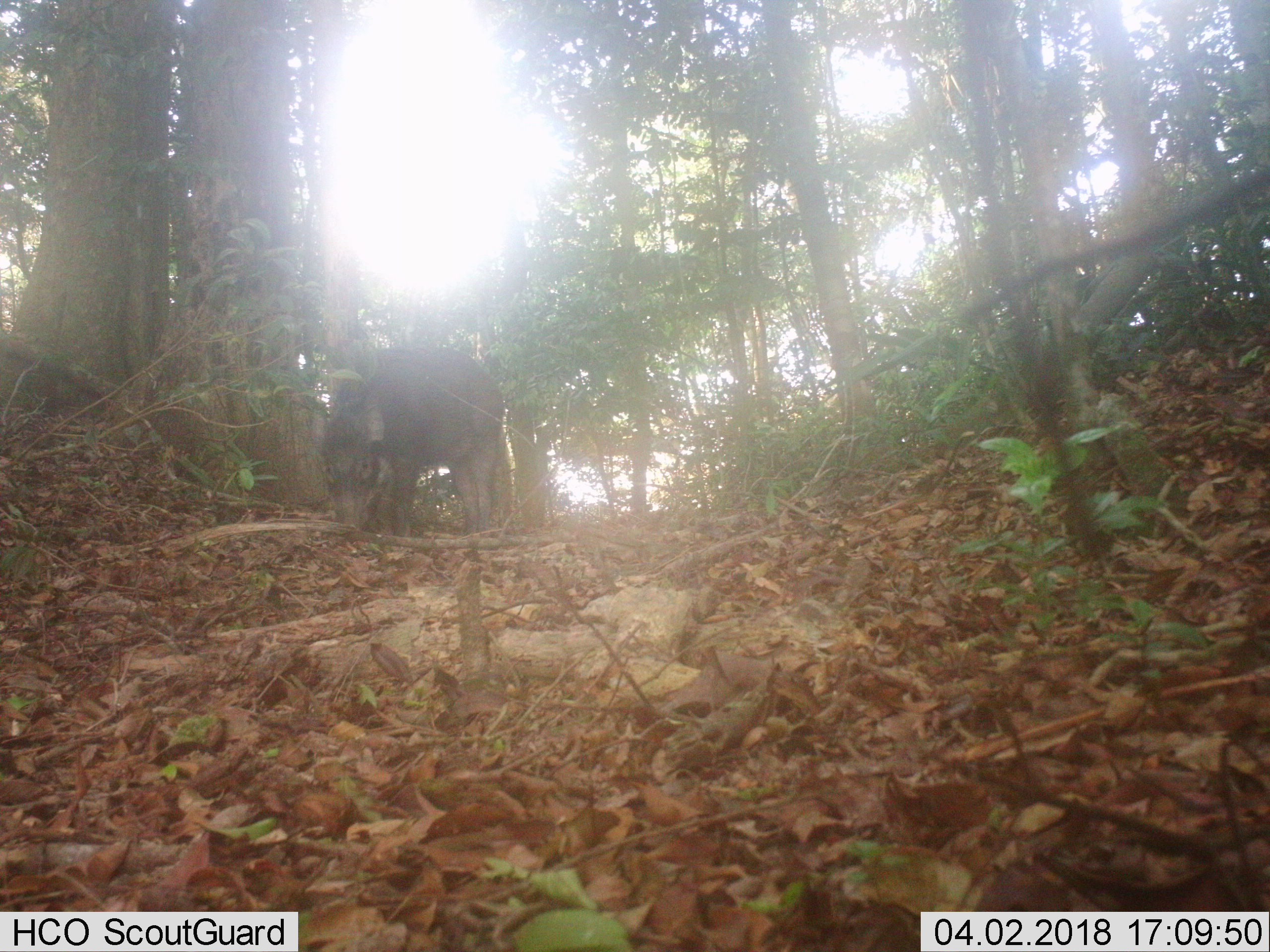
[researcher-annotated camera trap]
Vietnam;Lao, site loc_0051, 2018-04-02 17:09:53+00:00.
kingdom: Animalia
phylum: Chordata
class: Mammalia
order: Artiodactyla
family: Suidae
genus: Sus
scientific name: Sus scrofa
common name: eurasian wild pig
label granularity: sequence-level